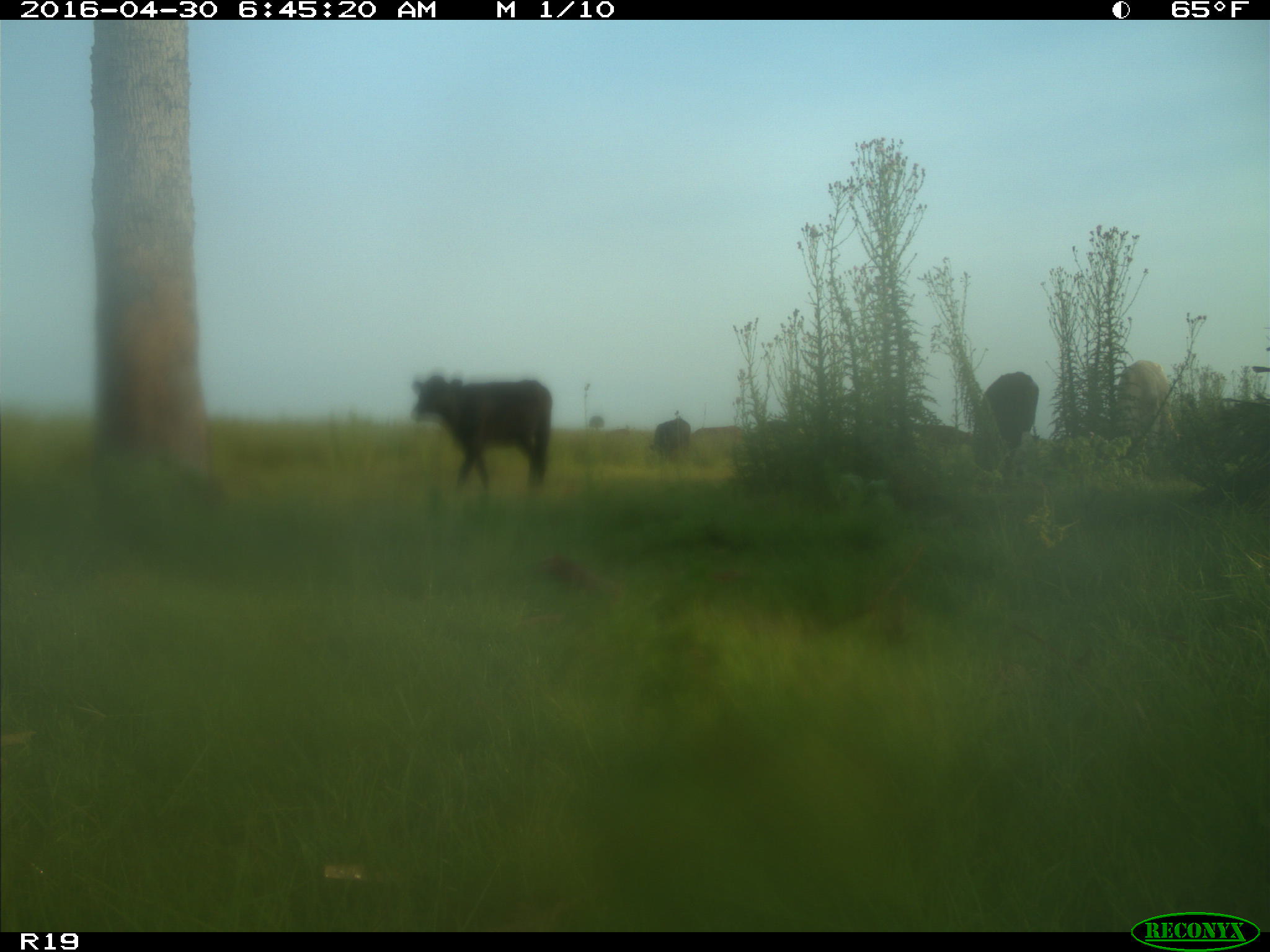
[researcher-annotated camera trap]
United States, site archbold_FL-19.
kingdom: Animalia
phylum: Chordata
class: Mammalia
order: Artiodactyla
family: Bovidae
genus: Bos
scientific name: Bos taurus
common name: domestic cow